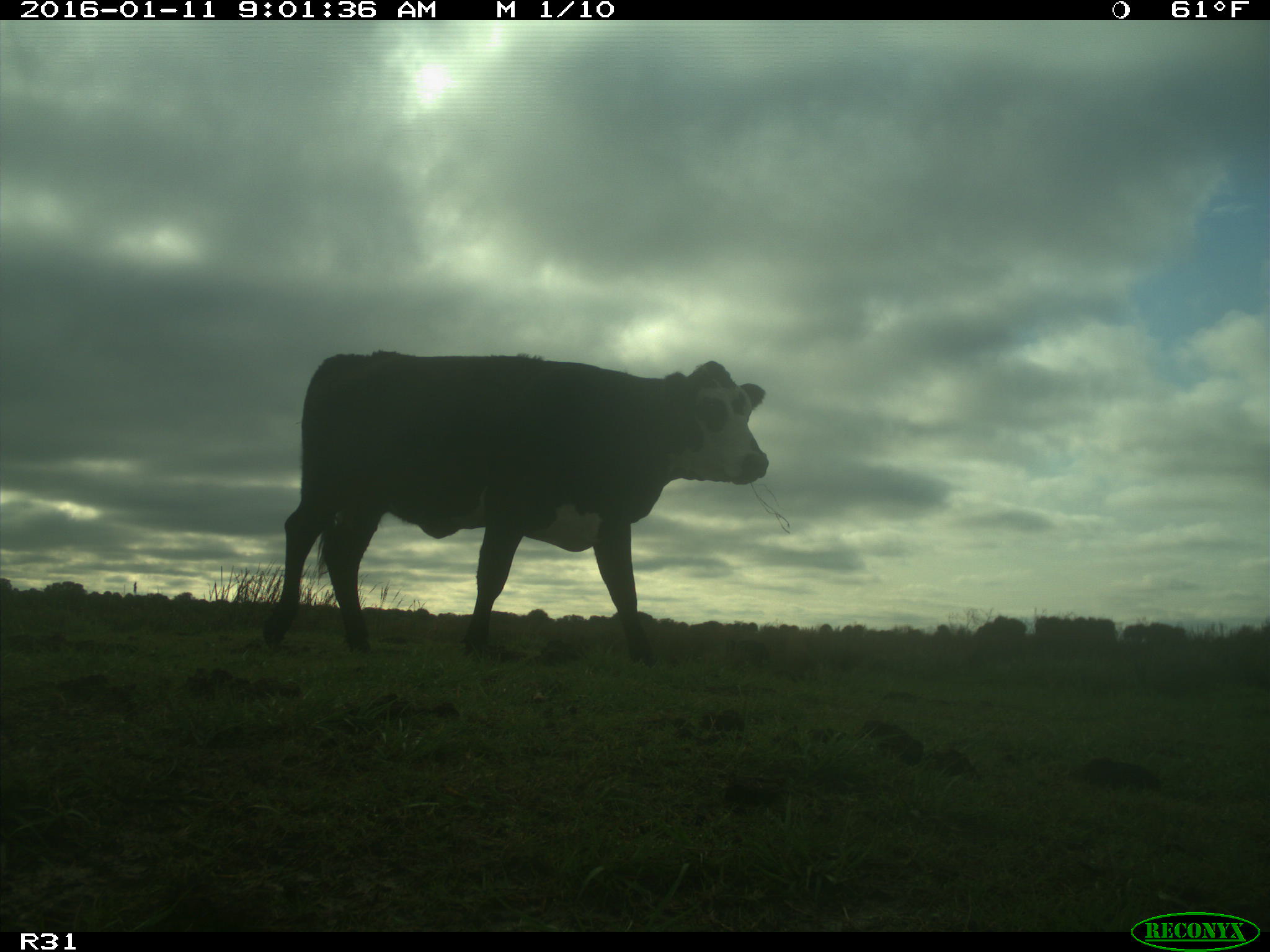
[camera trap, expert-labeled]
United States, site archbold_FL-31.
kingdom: Animalia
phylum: Chordata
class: Mammalia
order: Artiodactyla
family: Bovidae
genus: Bos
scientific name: Bos taurus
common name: domestic cow